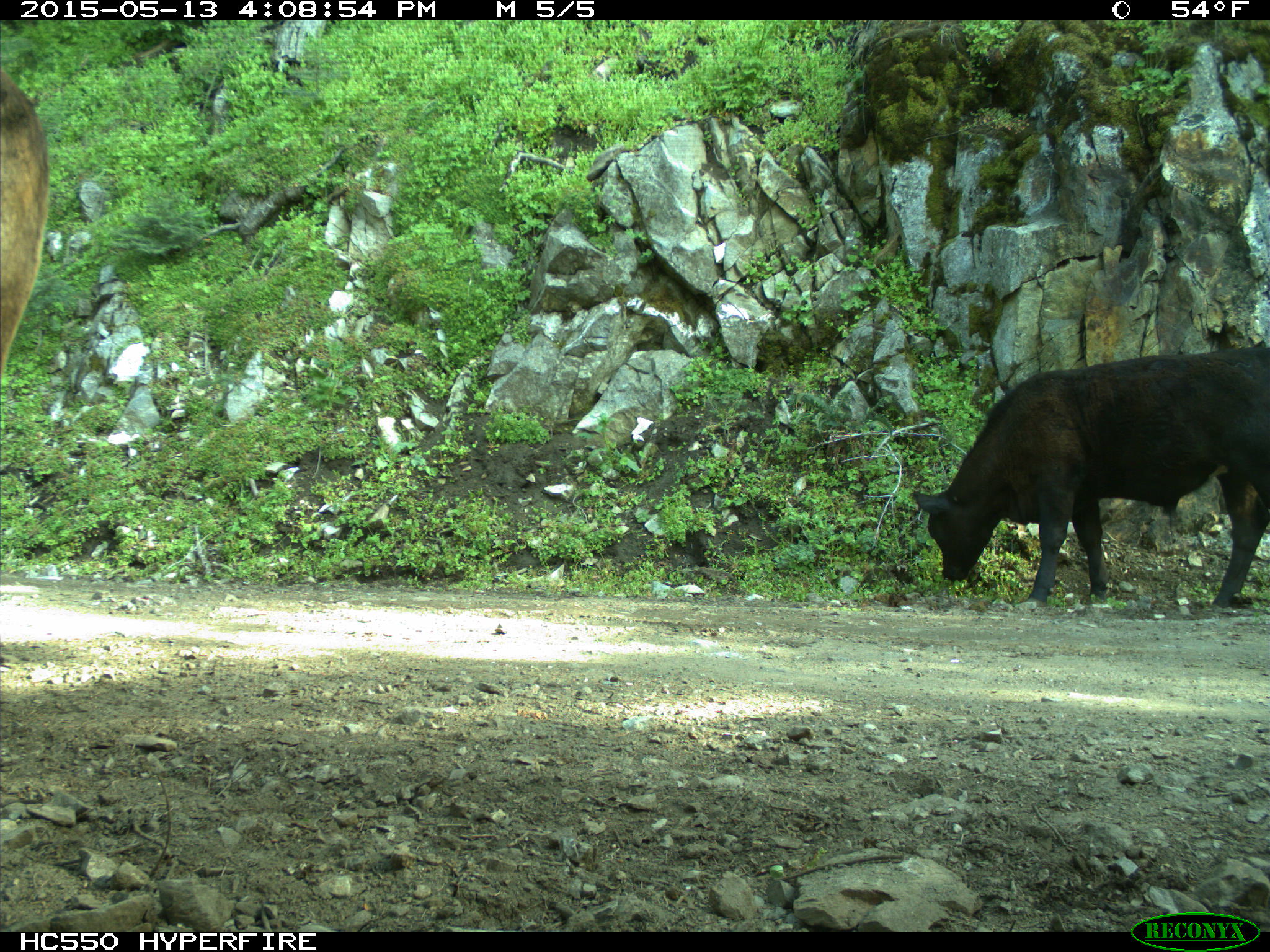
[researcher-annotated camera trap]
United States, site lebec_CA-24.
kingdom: Animalia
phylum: Chordata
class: Mammalia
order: Artiodactyla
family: Bovidae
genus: Bos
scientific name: Bos taurus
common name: domestic cow